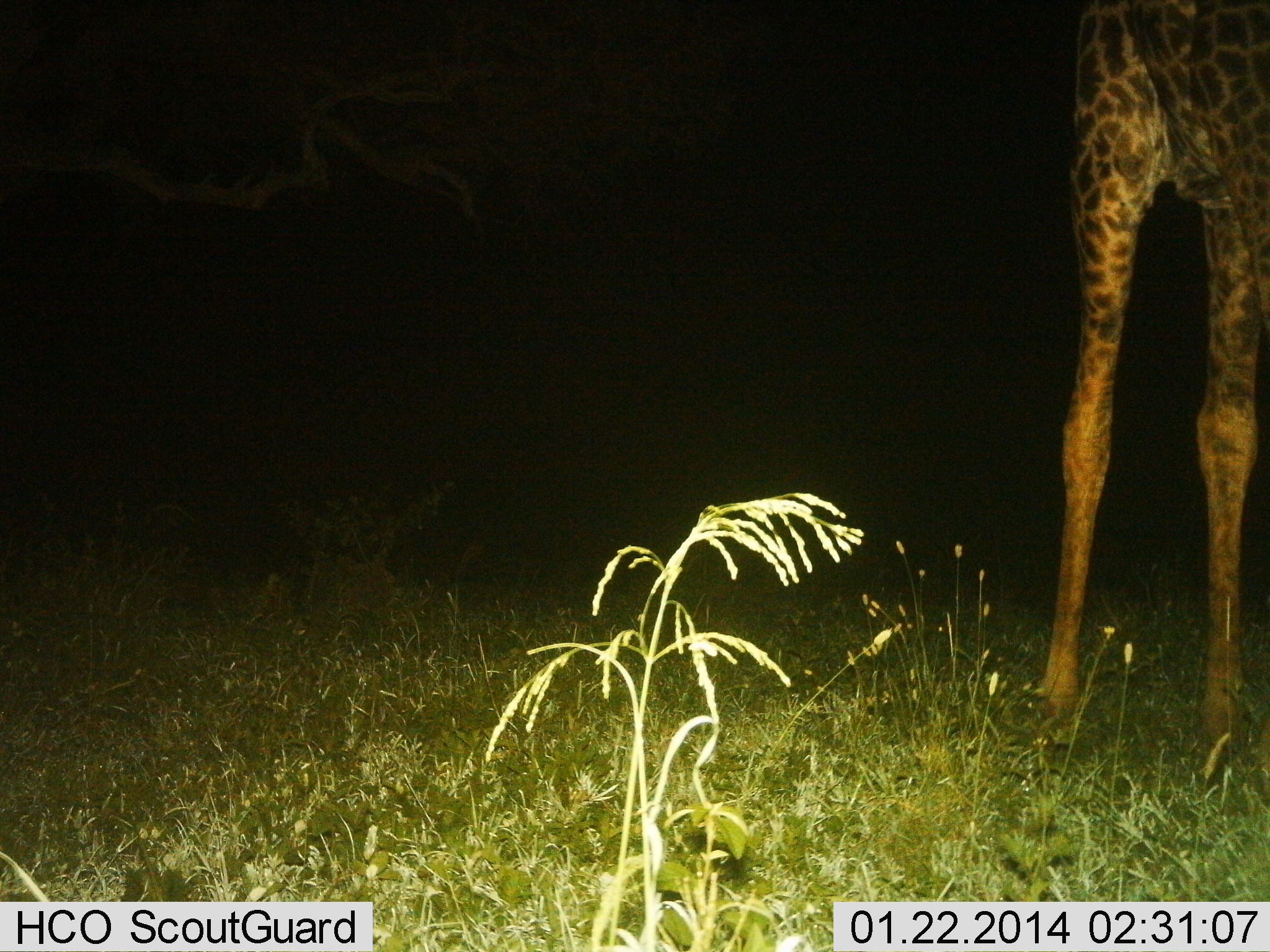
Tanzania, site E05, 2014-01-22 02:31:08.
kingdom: Animalia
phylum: Chordata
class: Mammalia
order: Artiodactyla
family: Giraffidae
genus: Giraffa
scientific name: Giraffa camelopardalis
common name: giraffe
Giraffe (Giraffa camelopardalis), count 1. Behavior (volunteer vote fractions): standing 90%, resting 0%, moving 0%, interacting 0%. Young present (vote fraction): 0%. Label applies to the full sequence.